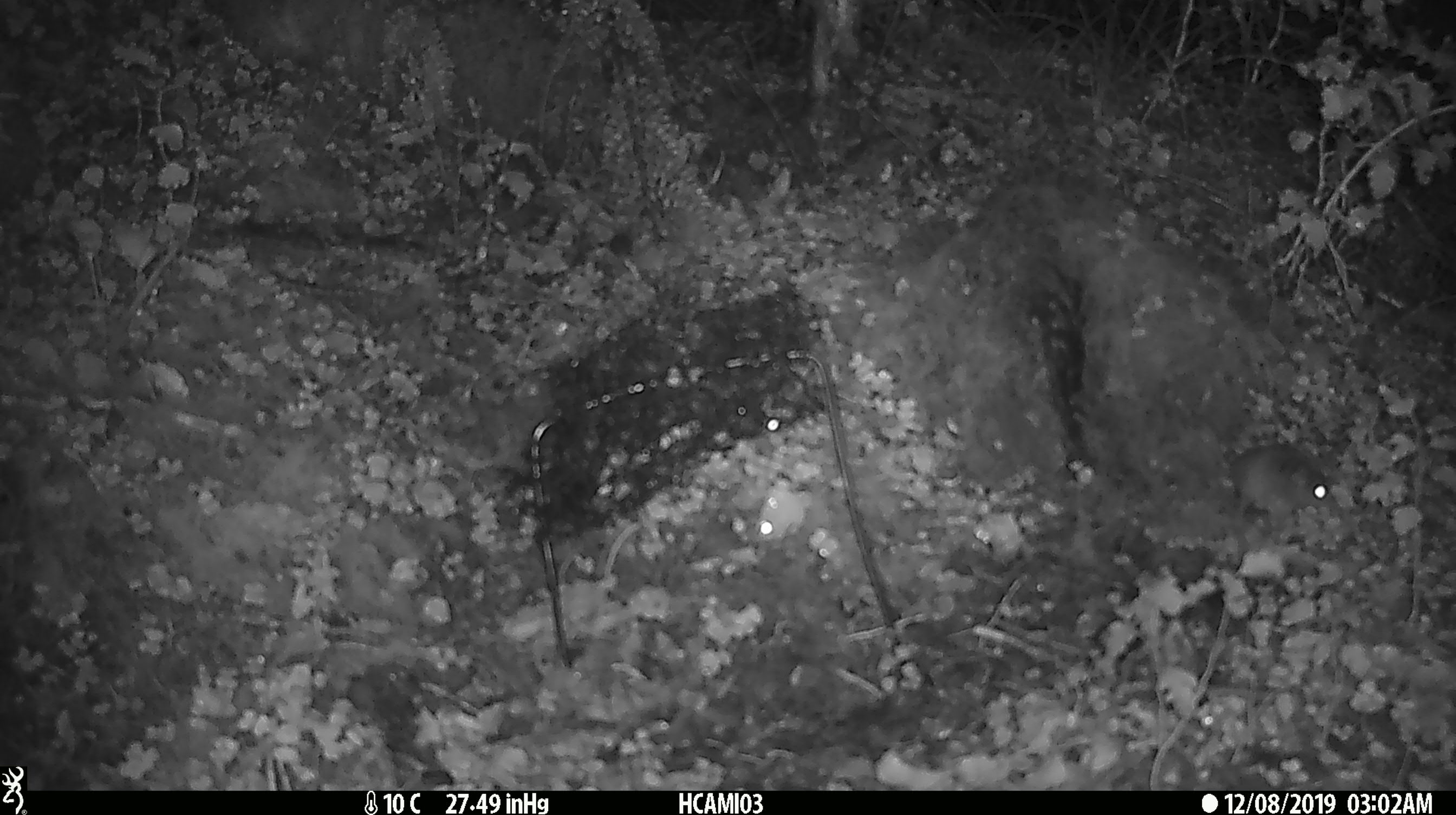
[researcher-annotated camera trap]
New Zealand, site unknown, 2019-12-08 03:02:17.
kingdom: Animalia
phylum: Chordata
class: Mammalia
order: Rodentia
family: Muridae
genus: Mus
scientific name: Mus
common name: mouse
Mouse (Mus).